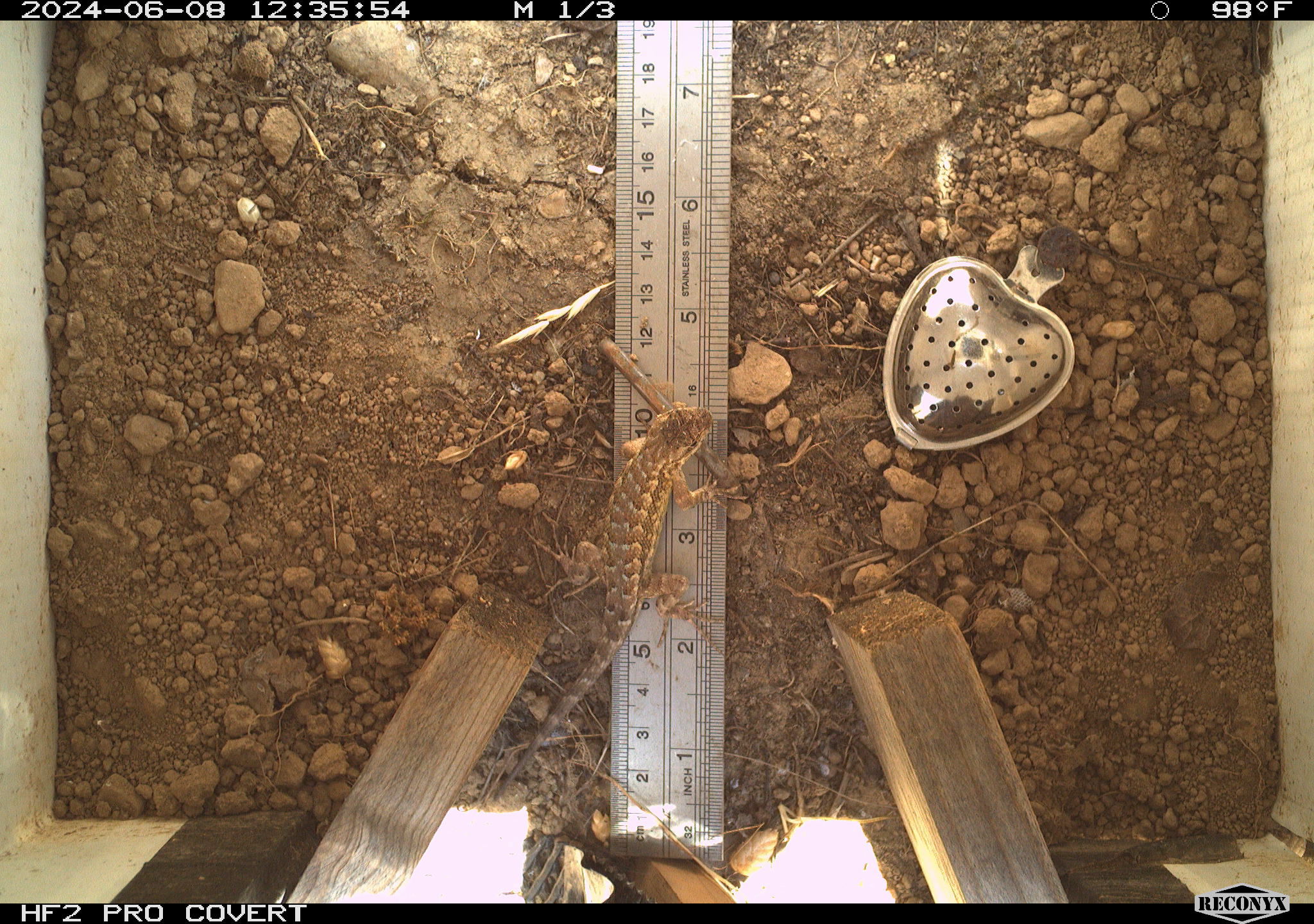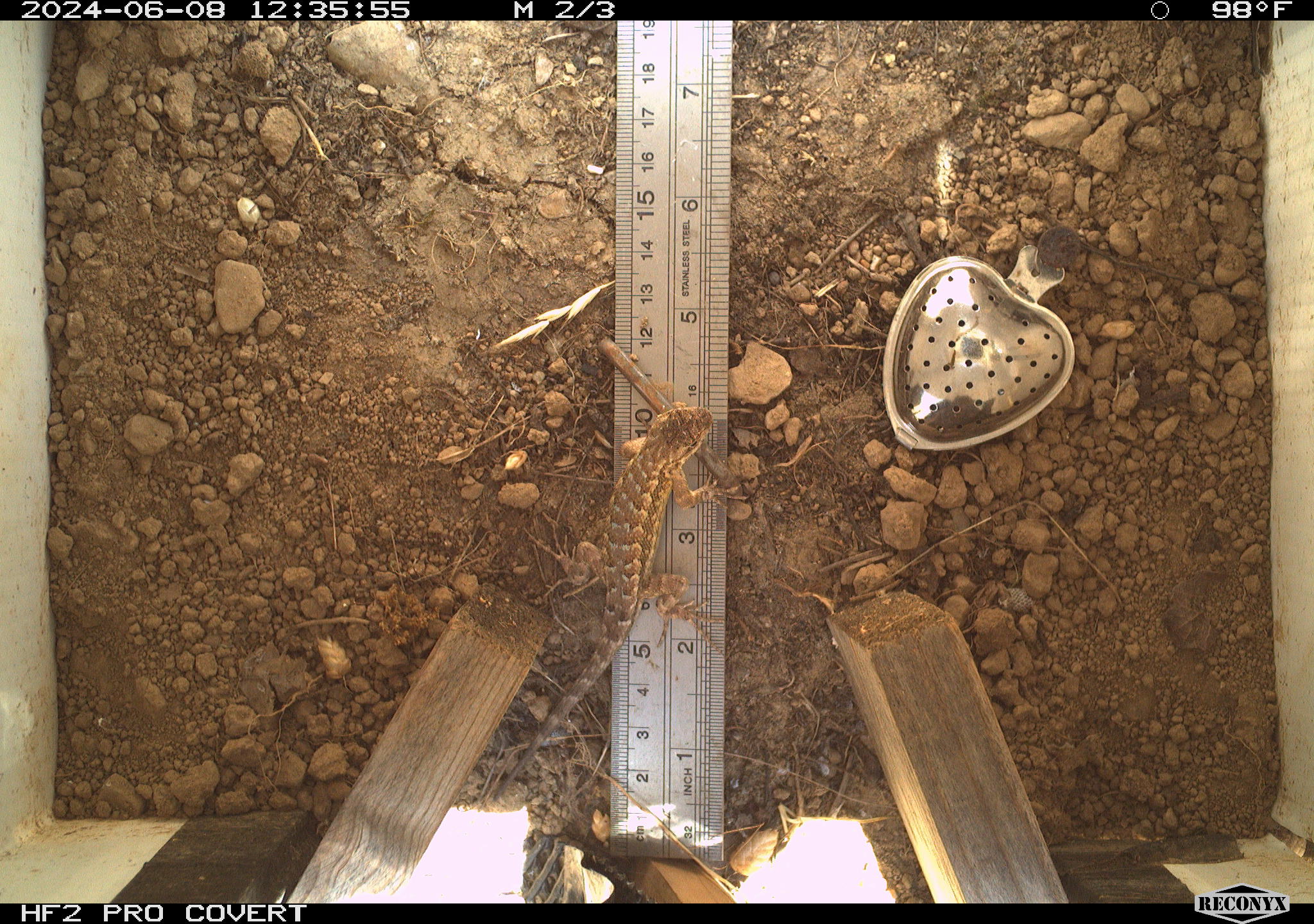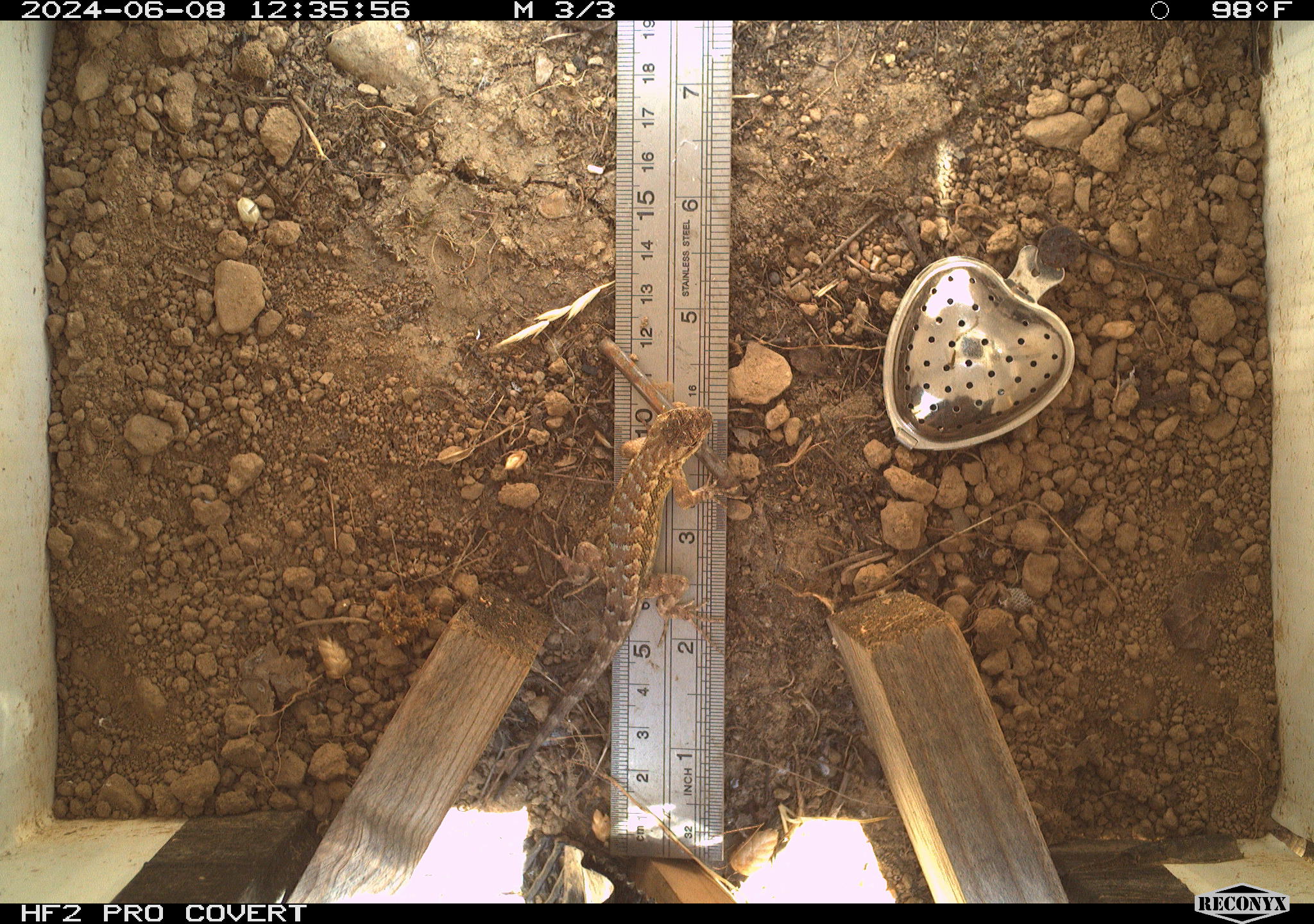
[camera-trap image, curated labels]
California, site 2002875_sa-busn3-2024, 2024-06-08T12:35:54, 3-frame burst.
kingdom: Animalia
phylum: Chordata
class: Reptilia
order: Squamata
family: Phrynosomatidae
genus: Sceloporus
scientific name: Sceloporus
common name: spiny lizards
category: sceloporus species